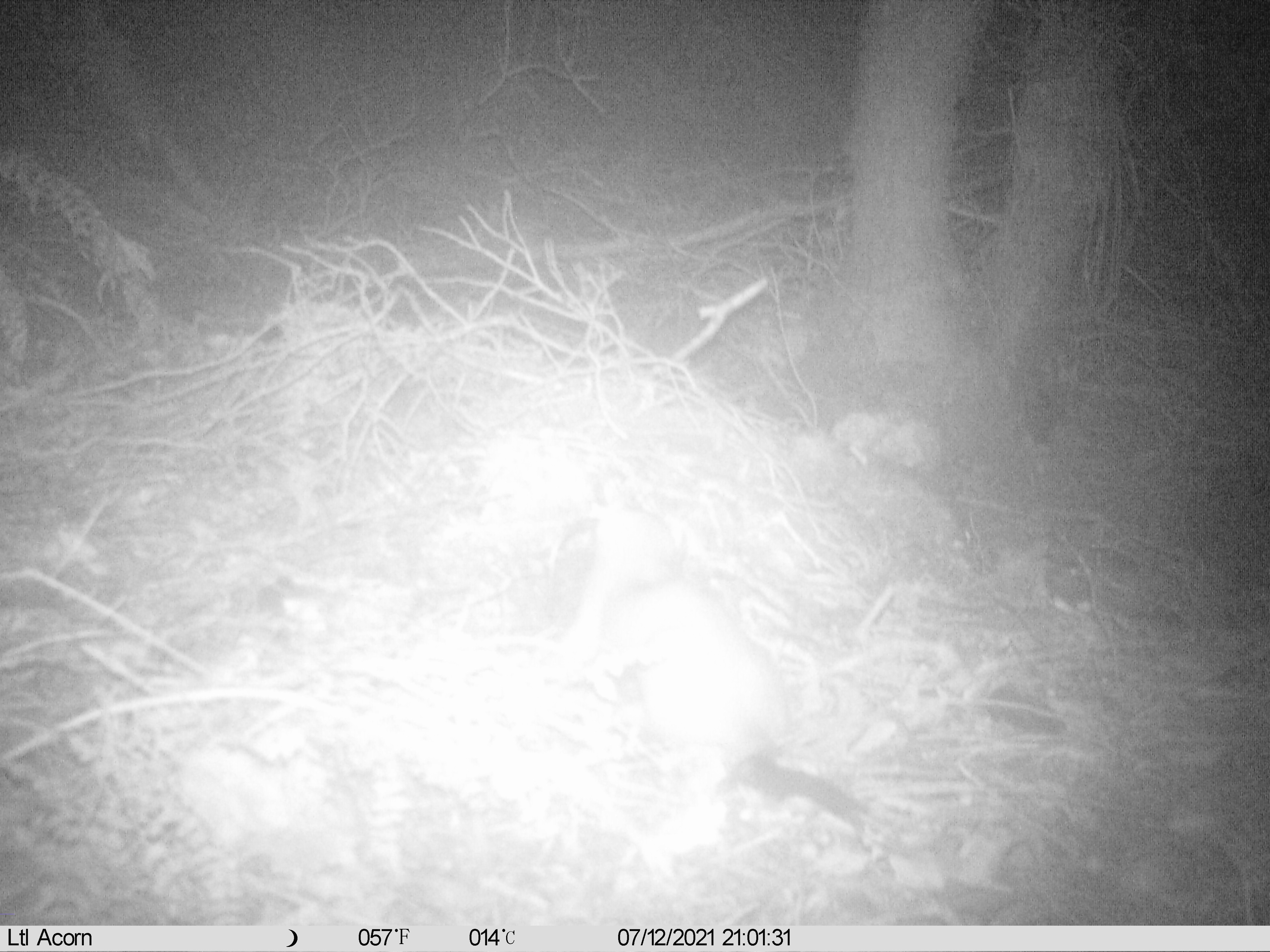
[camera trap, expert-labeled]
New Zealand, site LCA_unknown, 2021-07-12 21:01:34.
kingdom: Animalia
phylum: Chordata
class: Mammalia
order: Carnivora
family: Mustelidae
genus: Mustela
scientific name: Mustela erminea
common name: stoat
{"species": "stoat (Mustela erminea)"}